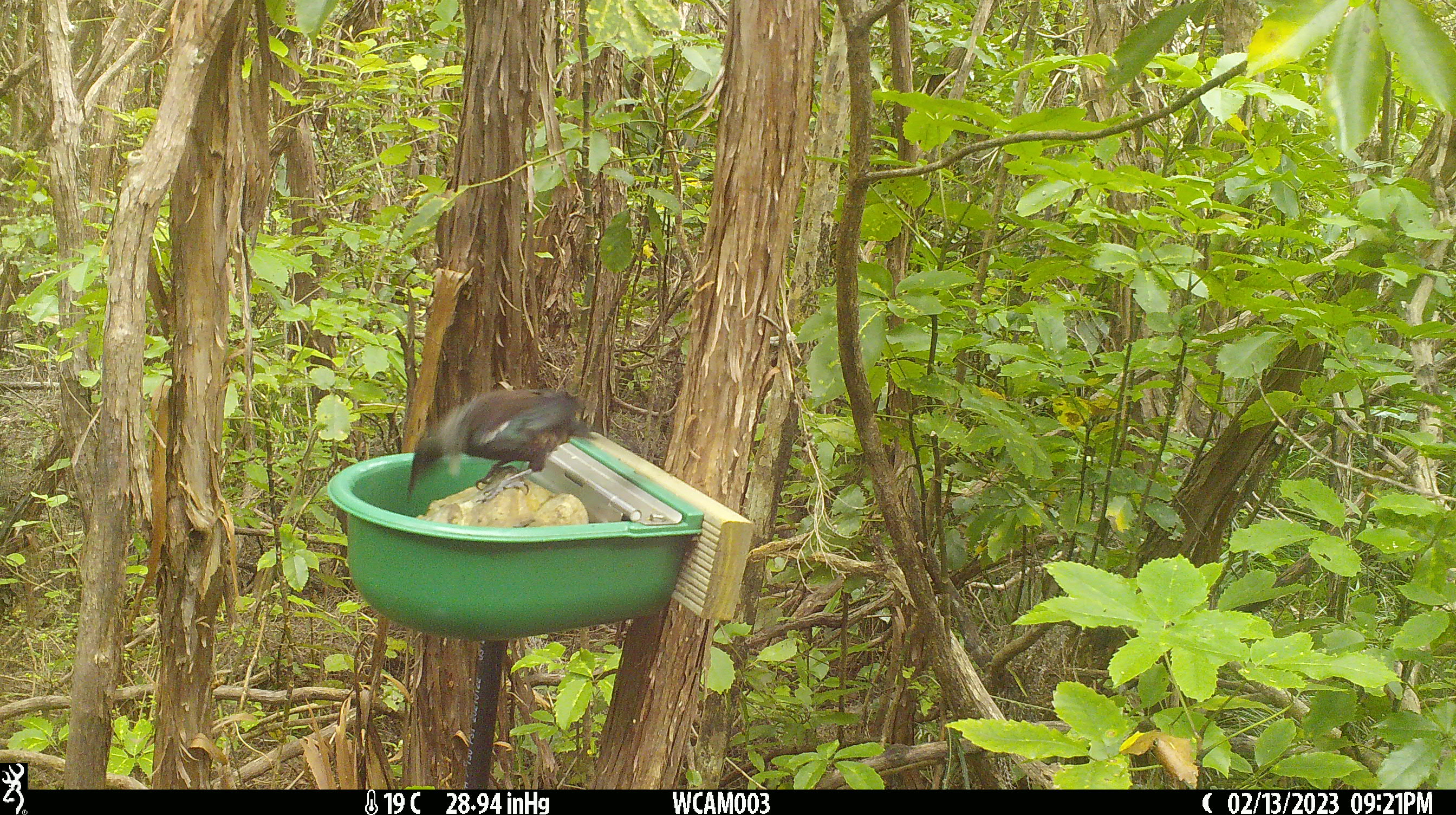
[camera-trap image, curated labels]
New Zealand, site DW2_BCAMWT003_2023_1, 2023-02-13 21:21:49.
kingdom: Animalia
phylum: Chordata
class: Aves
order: Passeriformes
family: Meliphagidae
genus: Prosthemadera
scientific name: Prosthemadera novaeseelandiae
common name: tui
Tui (Prosthemadera novaeseelandiae).